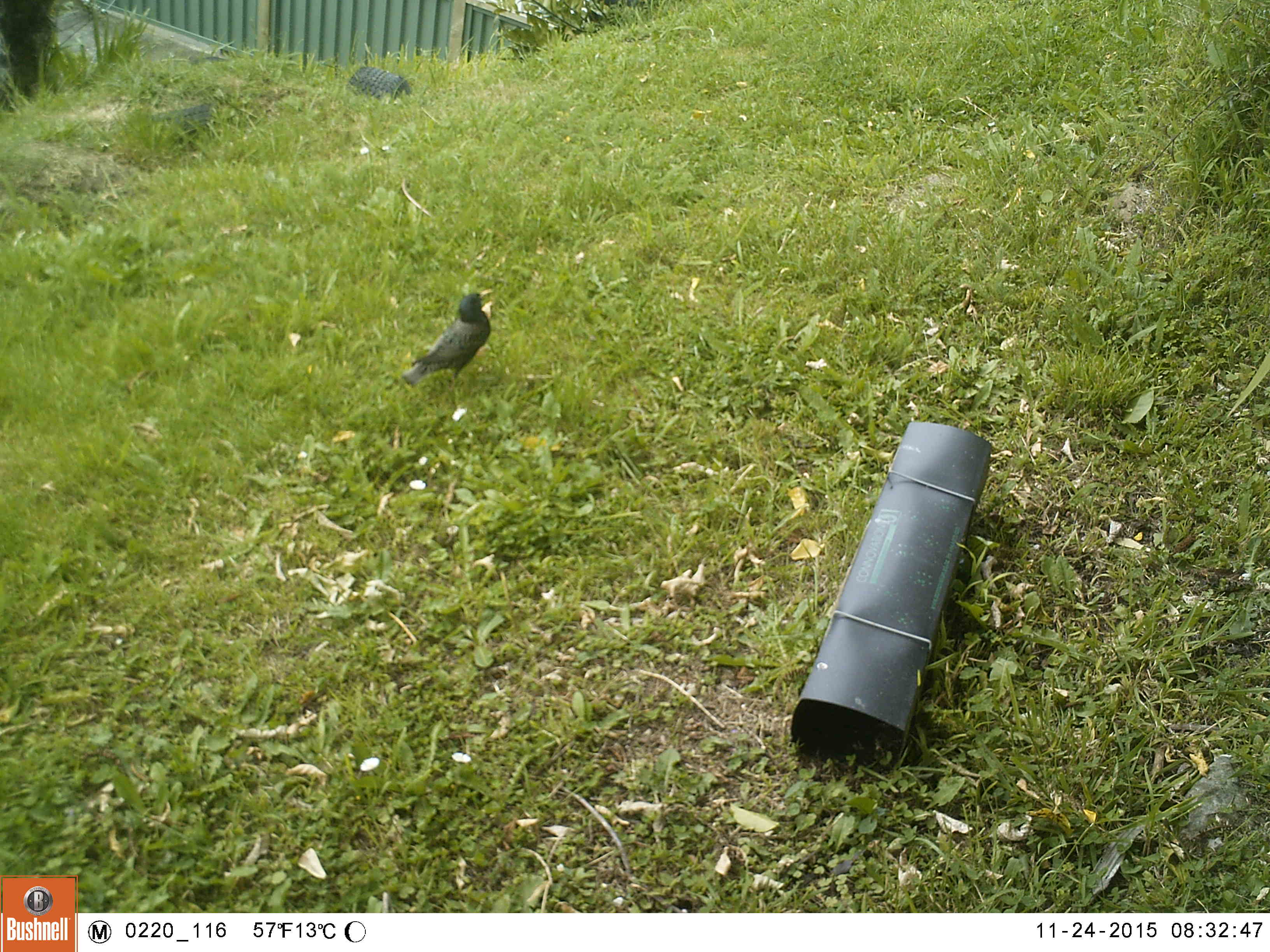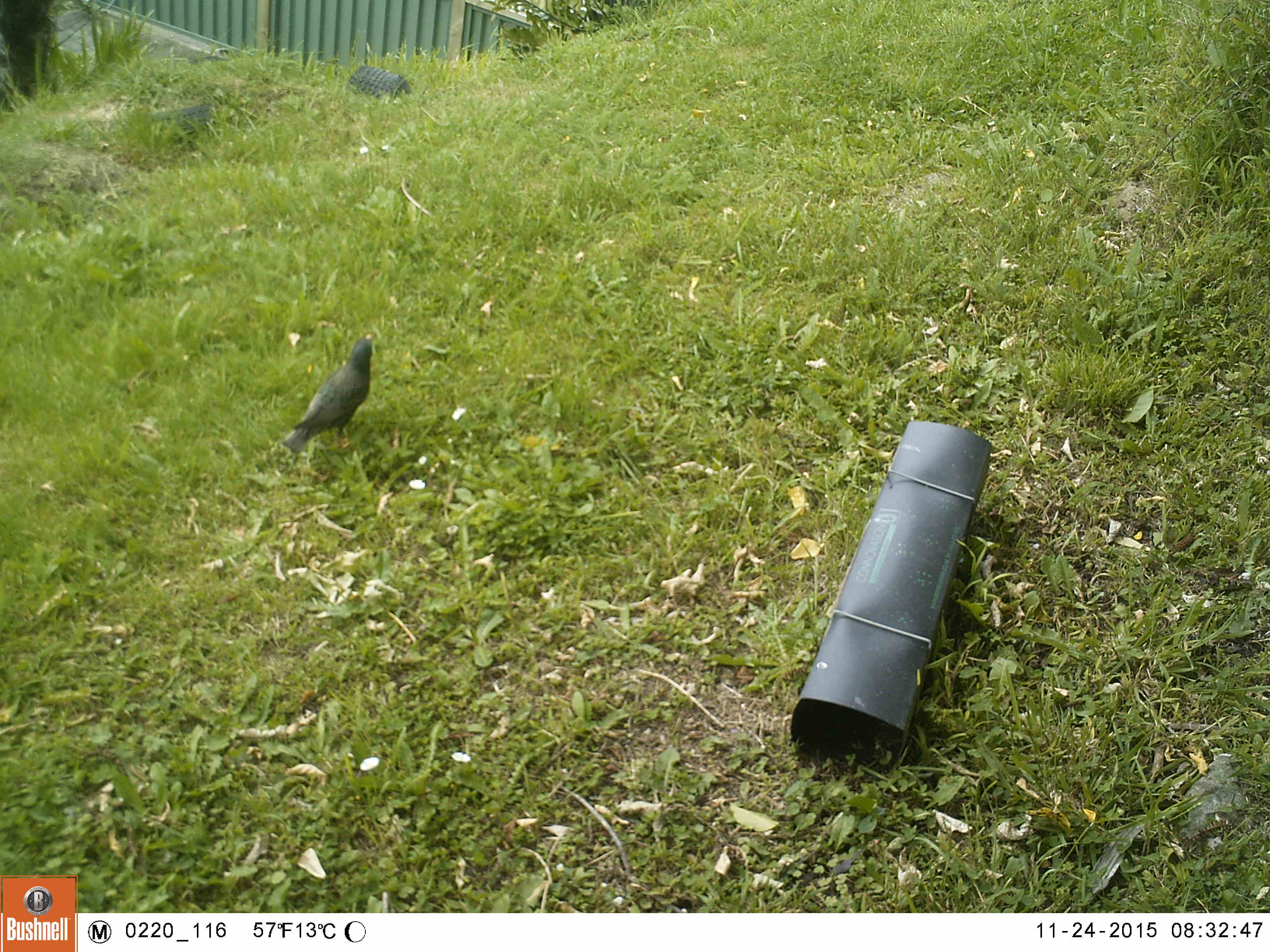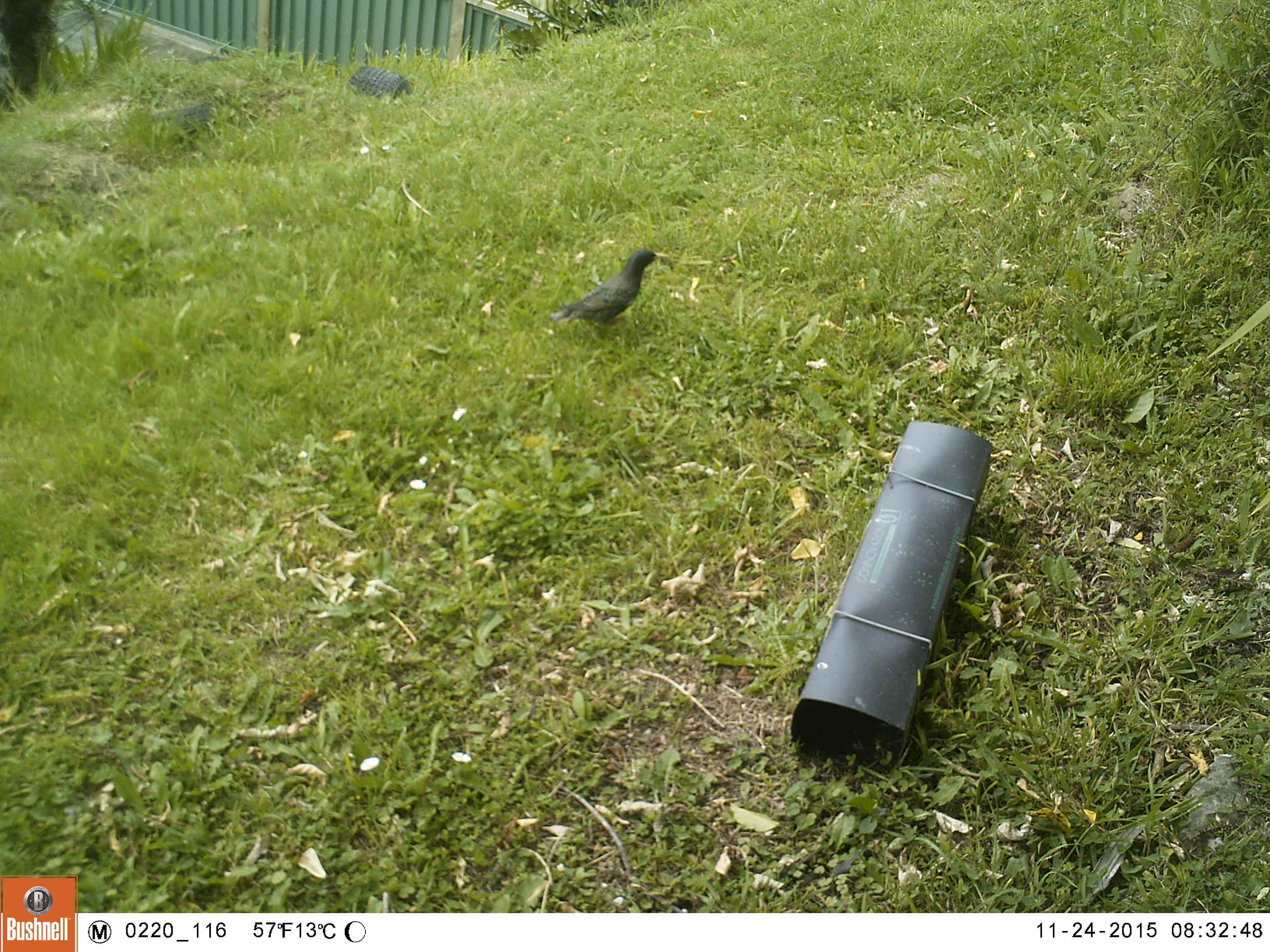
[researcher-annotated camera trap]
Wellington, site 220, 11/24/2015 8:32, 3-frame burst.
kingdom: Animalia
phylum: Chordata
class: Aves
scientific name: Aves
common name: bird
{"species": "bird (Aves)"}